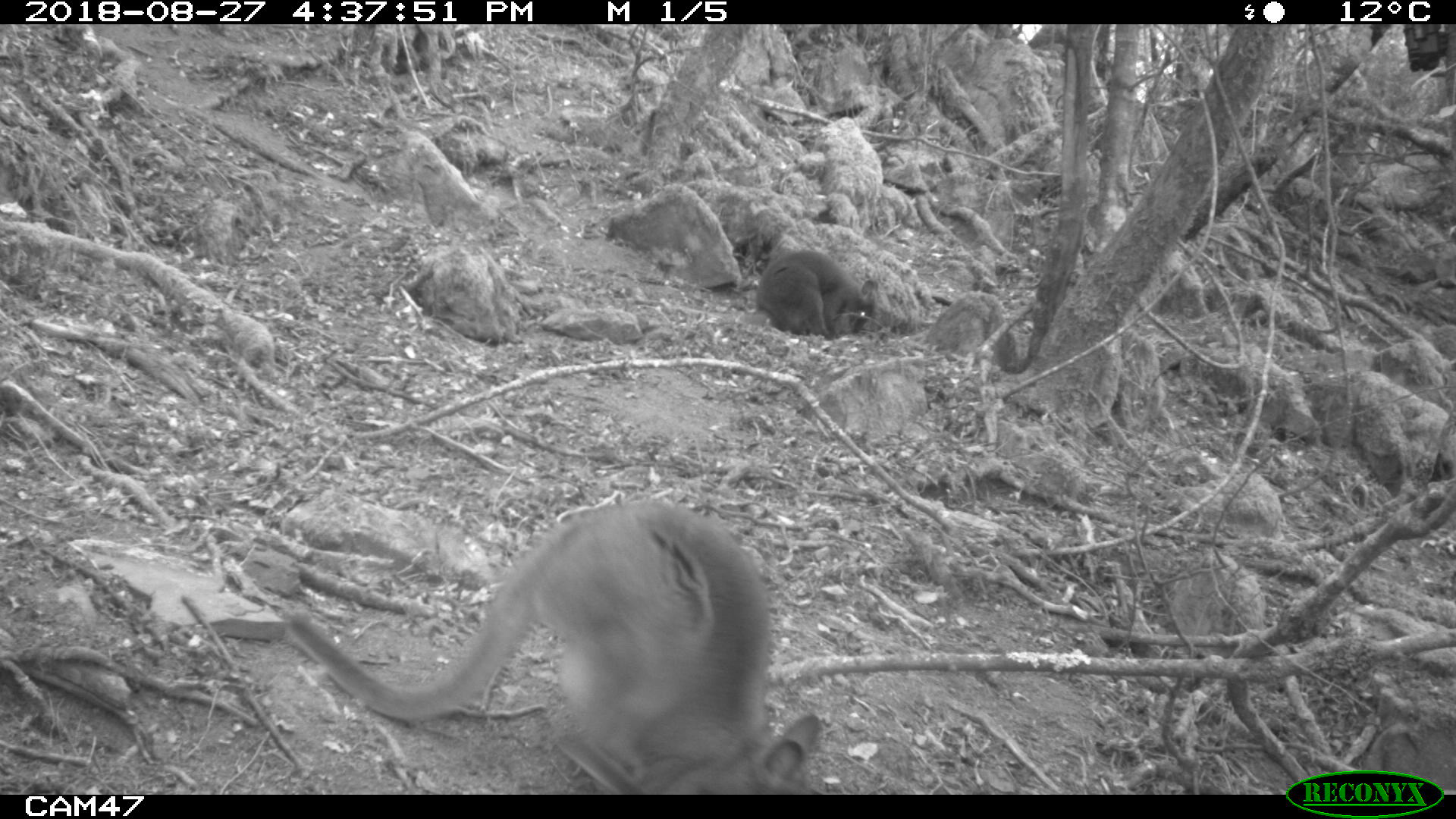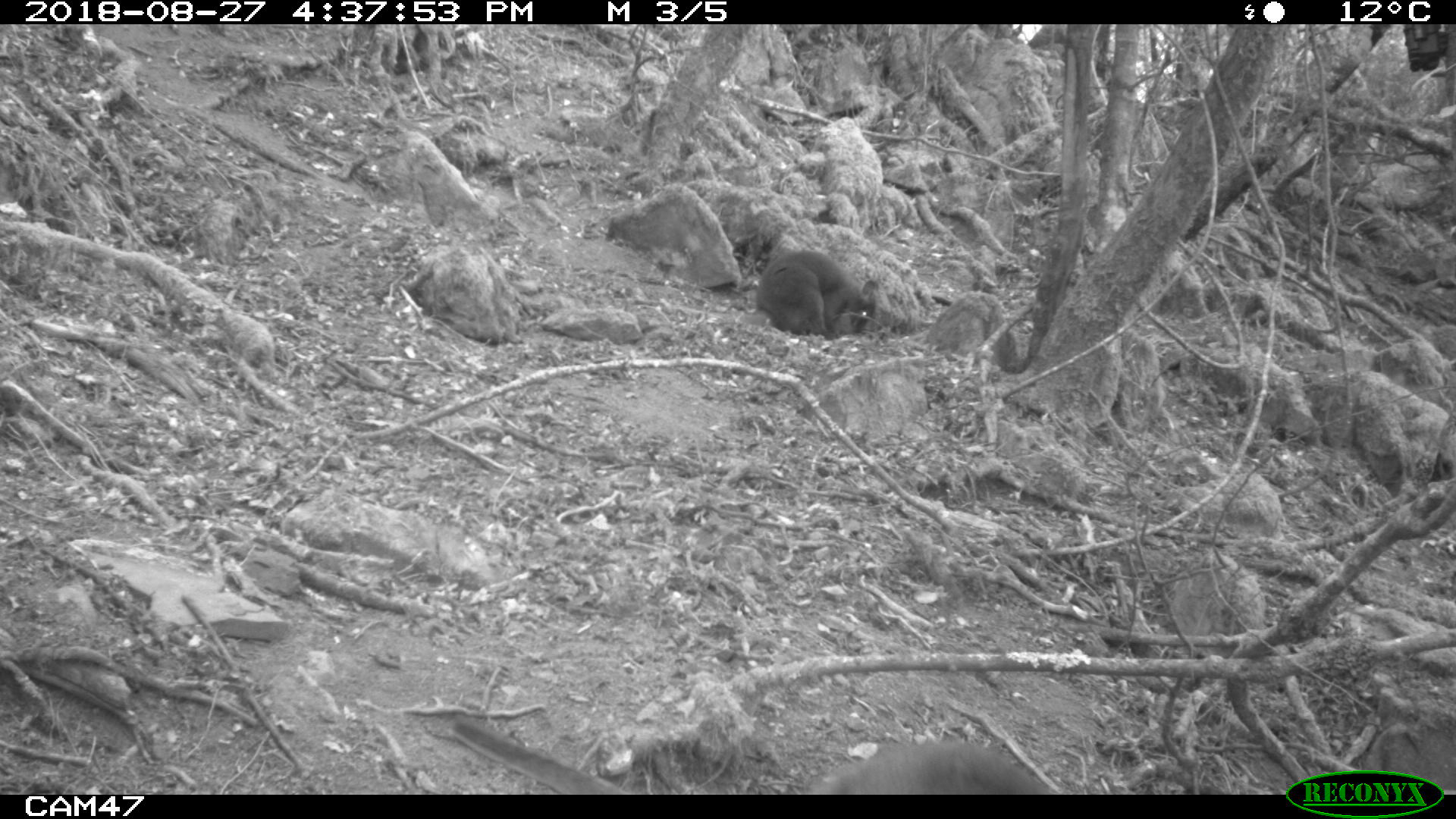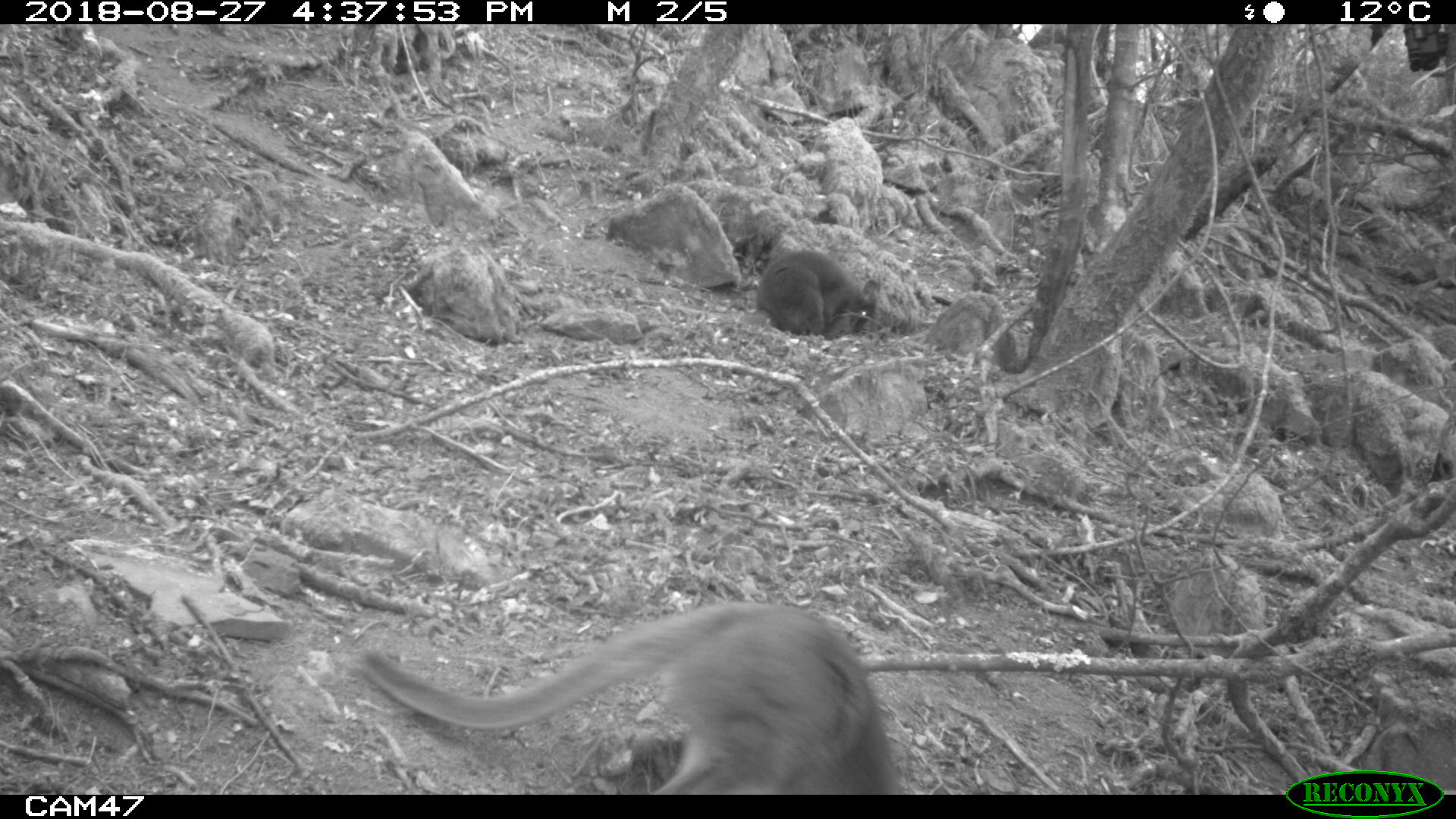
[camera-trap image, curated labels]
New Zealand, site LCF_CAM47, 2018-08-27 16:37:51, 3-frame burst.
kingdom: Animalia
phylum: Chordata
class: Mammalia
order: Diprotodontia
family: Macropodidae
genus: Notamacropus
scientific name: Notamacropus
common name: wallaby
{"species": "wallaby (Notamacropus)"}